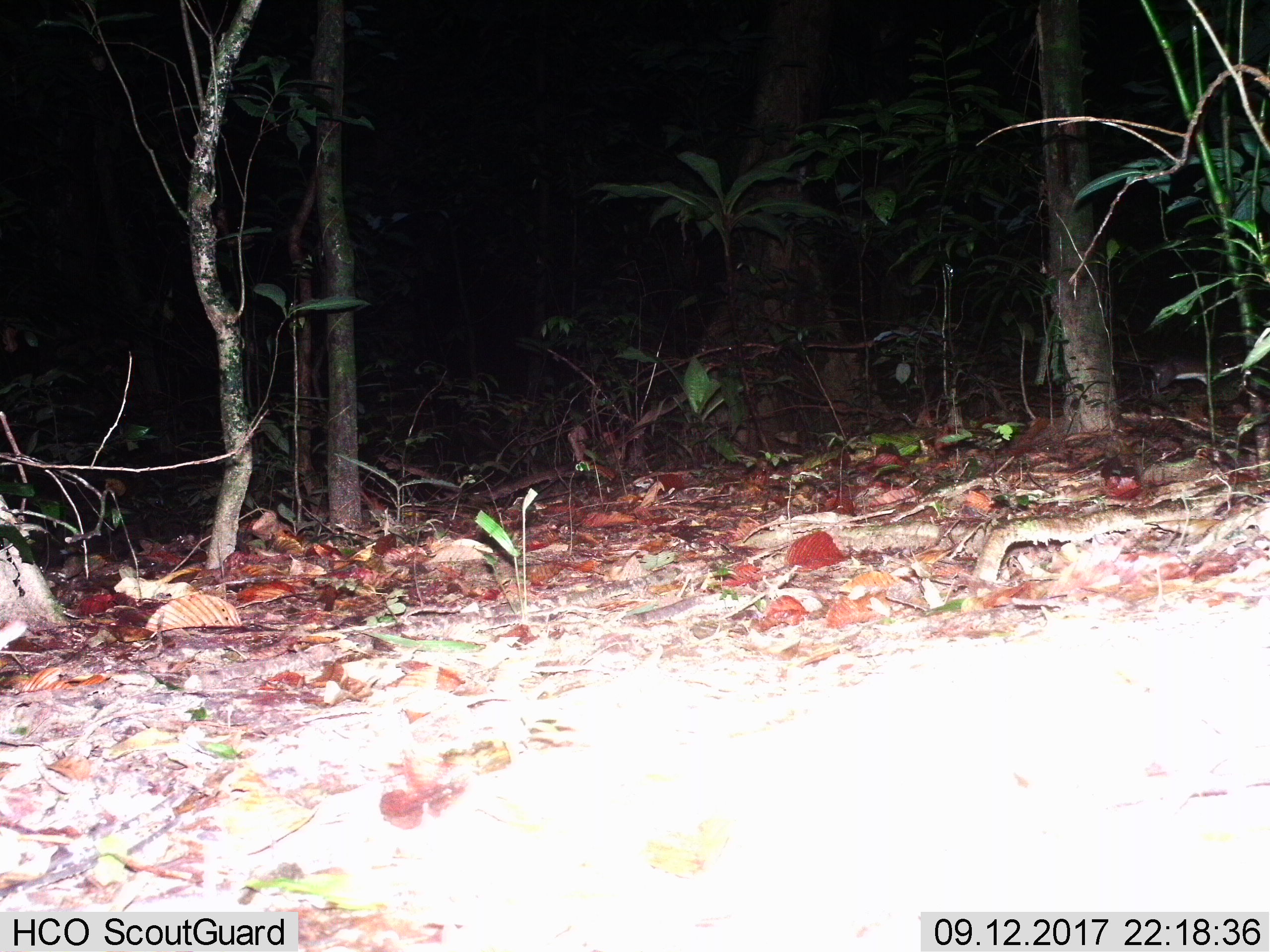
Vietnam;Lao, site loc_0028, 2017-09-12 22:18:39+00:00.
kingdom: Animalia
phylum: Chordata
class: Mammalia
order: Rodentia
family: Muridae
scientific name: Muridae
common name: old-world mice and rats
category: unidentified murid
Unidentified murid (old-world mice and rats) (Muridae). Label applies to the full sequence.